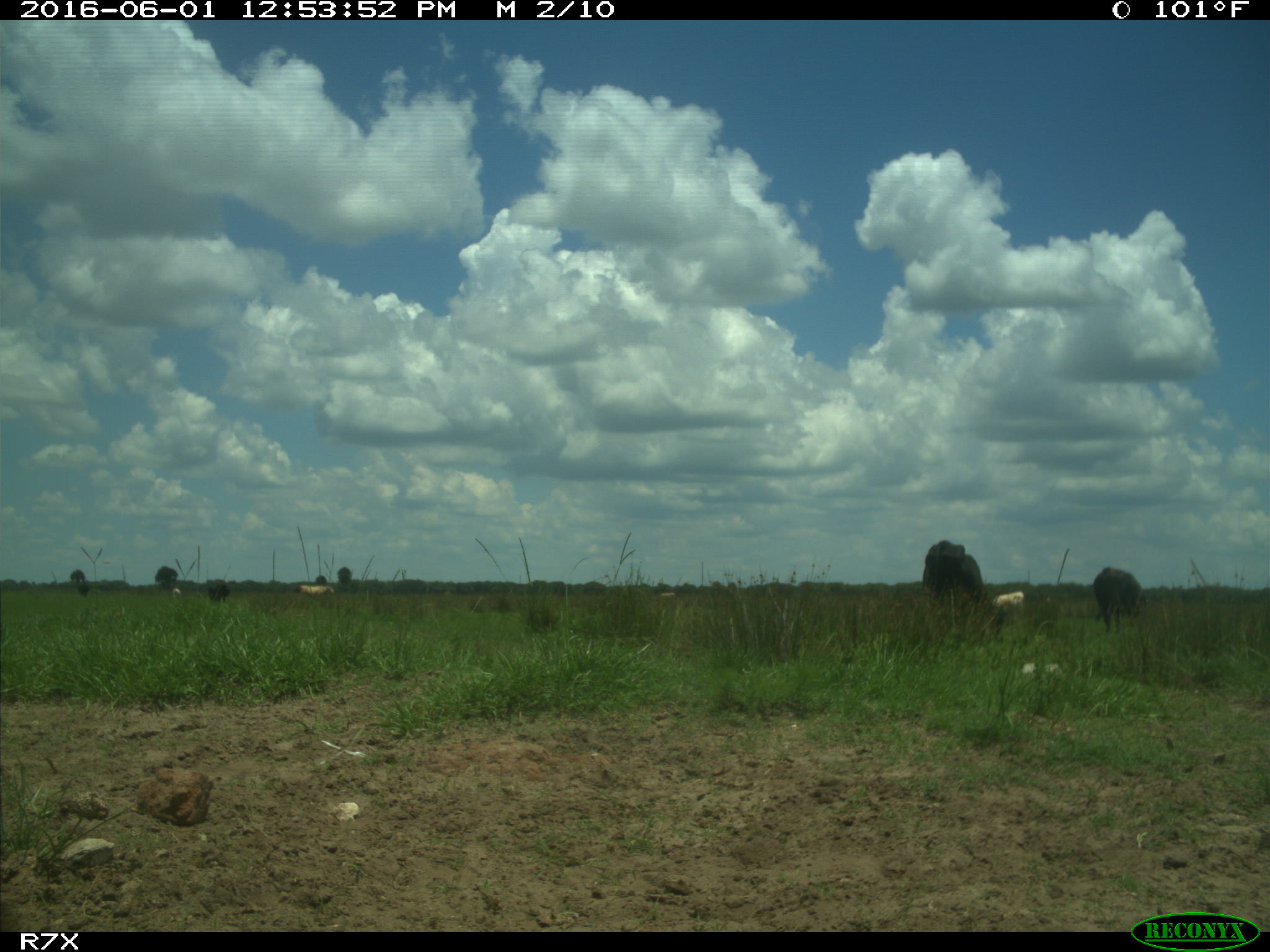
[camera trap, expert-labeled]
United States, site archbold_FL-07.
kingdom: Animalia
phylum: Chordata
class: Mammalia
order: Artiodactyla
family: Bovidae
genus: Bos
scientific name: Bos taurus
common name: domestic cow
Bos taurus (domestic cow).